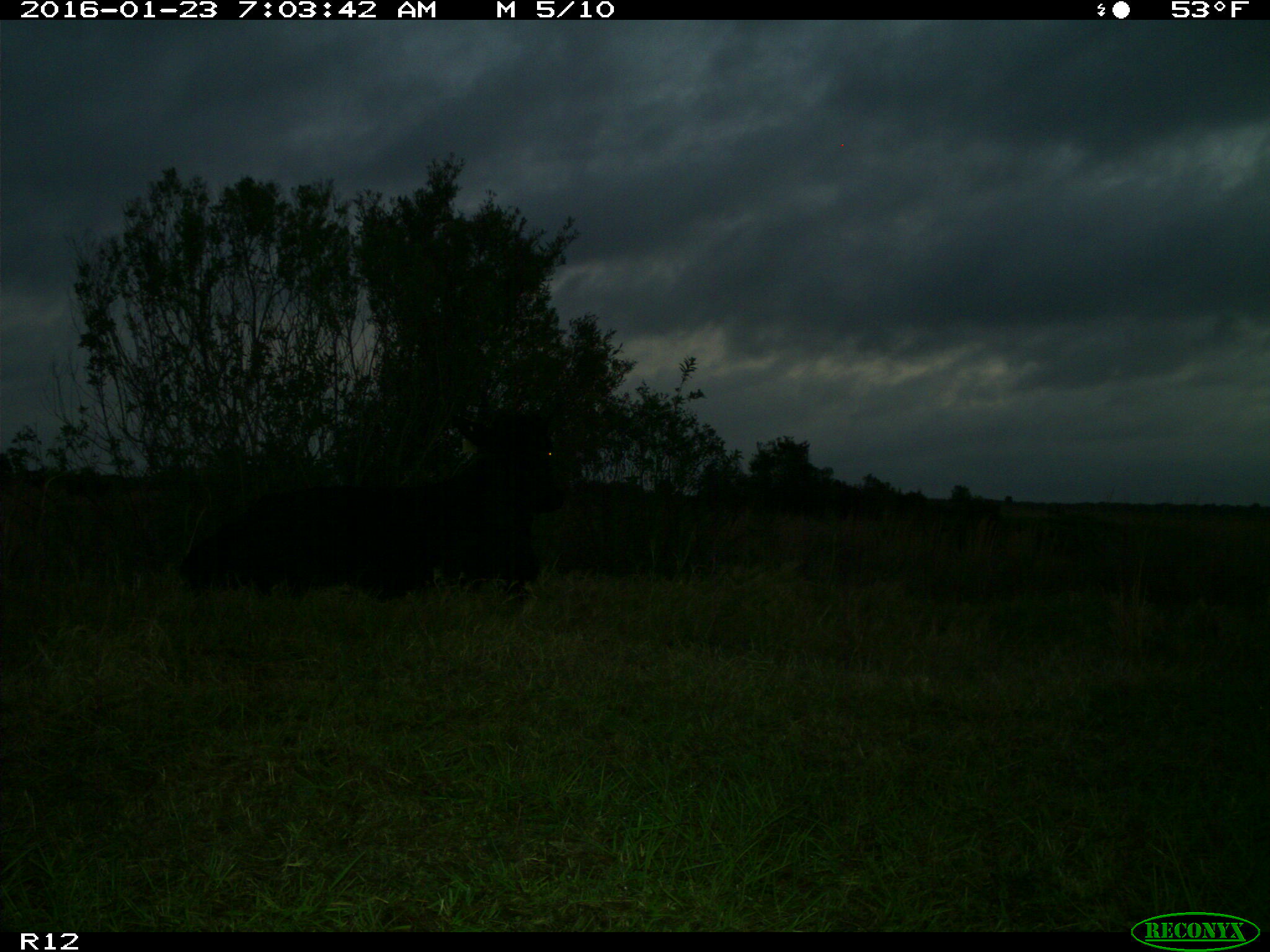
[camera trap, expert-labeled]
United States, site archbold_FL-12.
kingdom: Animalia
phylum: Chordata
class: Mammalia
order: Artiodactyla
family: Bovidae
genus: Bos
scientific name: Bos taurus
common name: domestic cow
Bos taurus (domestic cow).